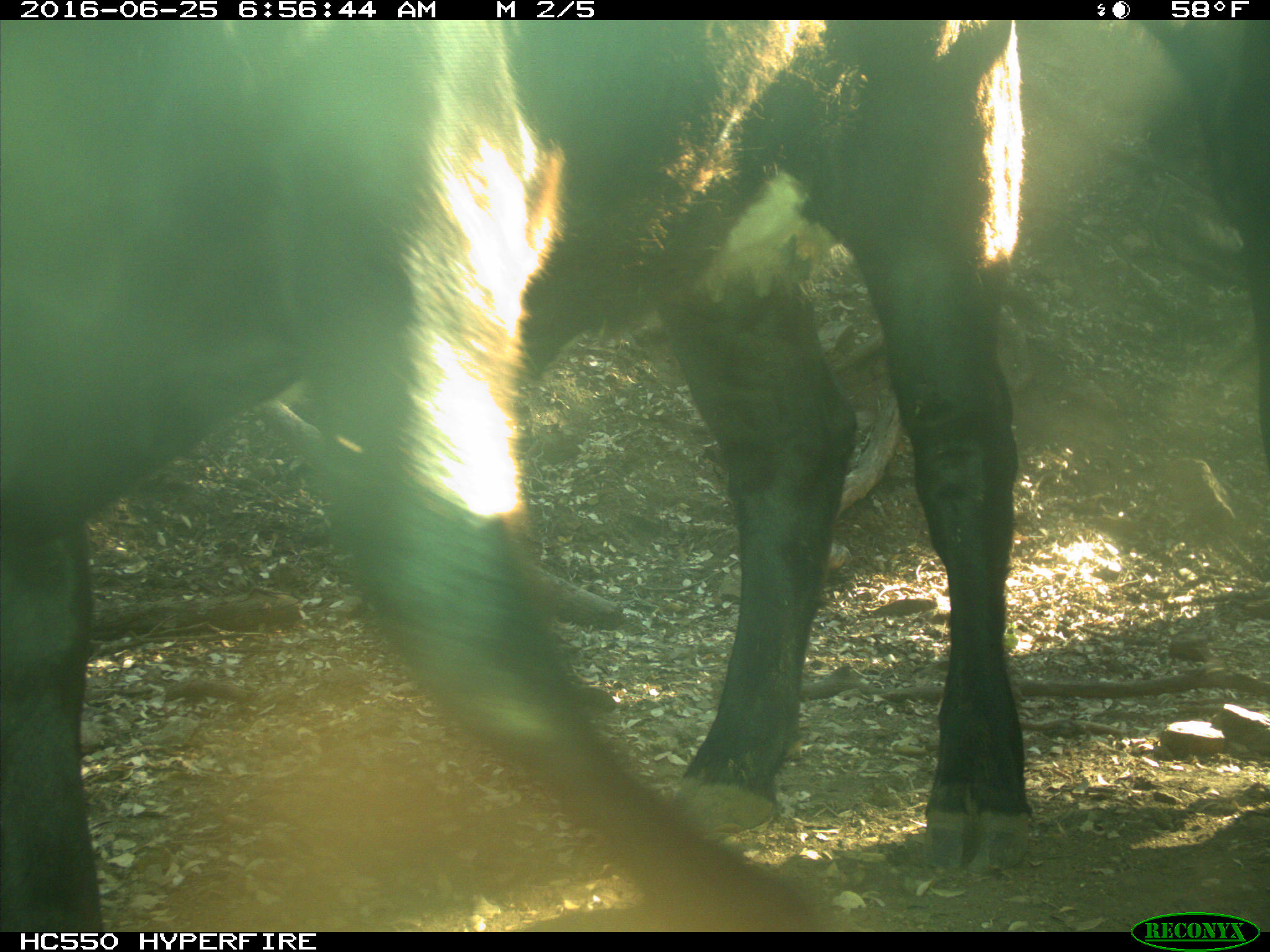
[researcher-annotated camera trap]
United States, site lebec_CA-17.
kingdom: Animalia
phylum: Chordata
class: Mammalia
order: Artiodactyla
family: Bovidae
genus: Bos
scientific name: Bos taurus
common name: domestic cow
Bos taurus (domestic cow).